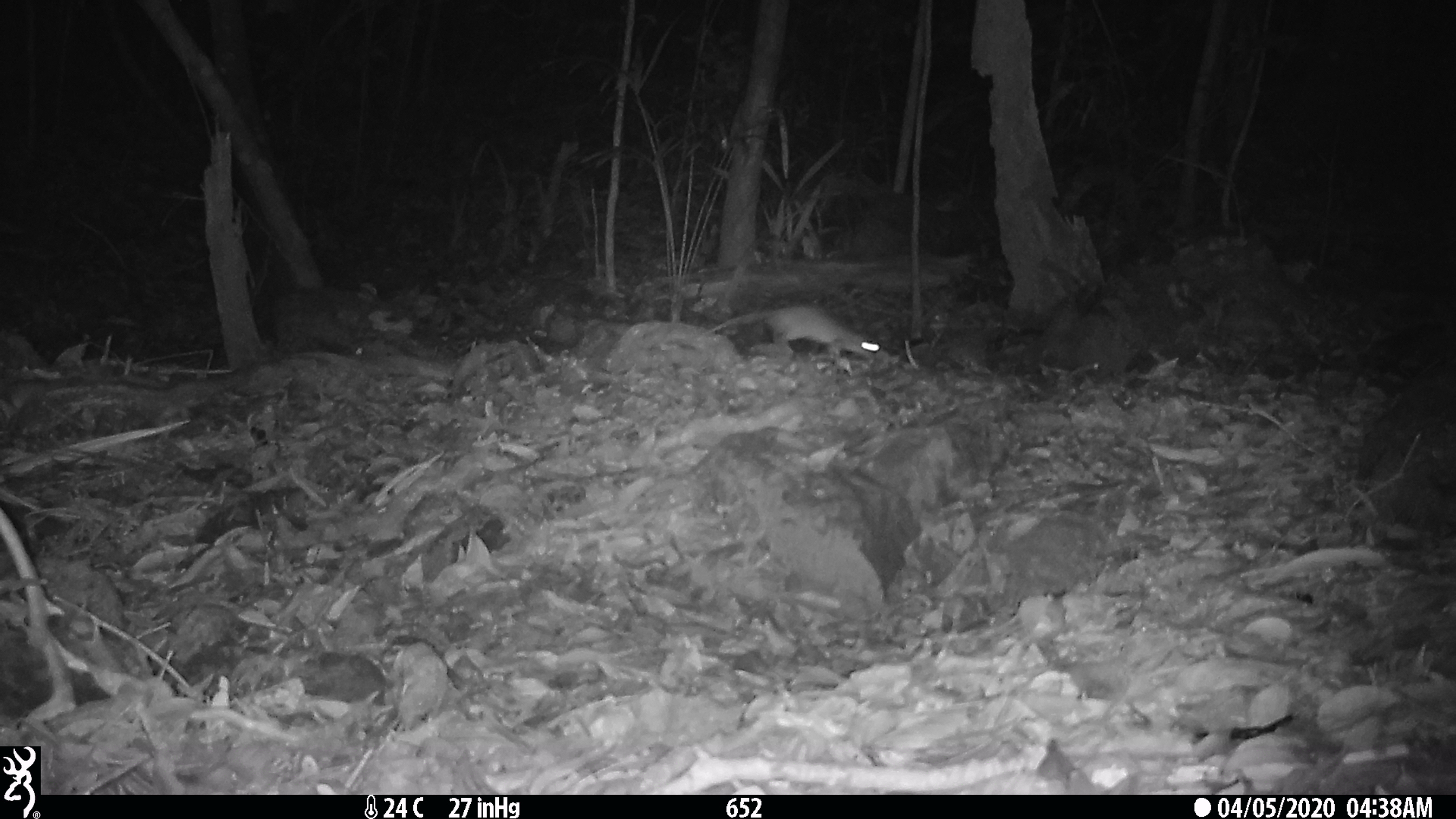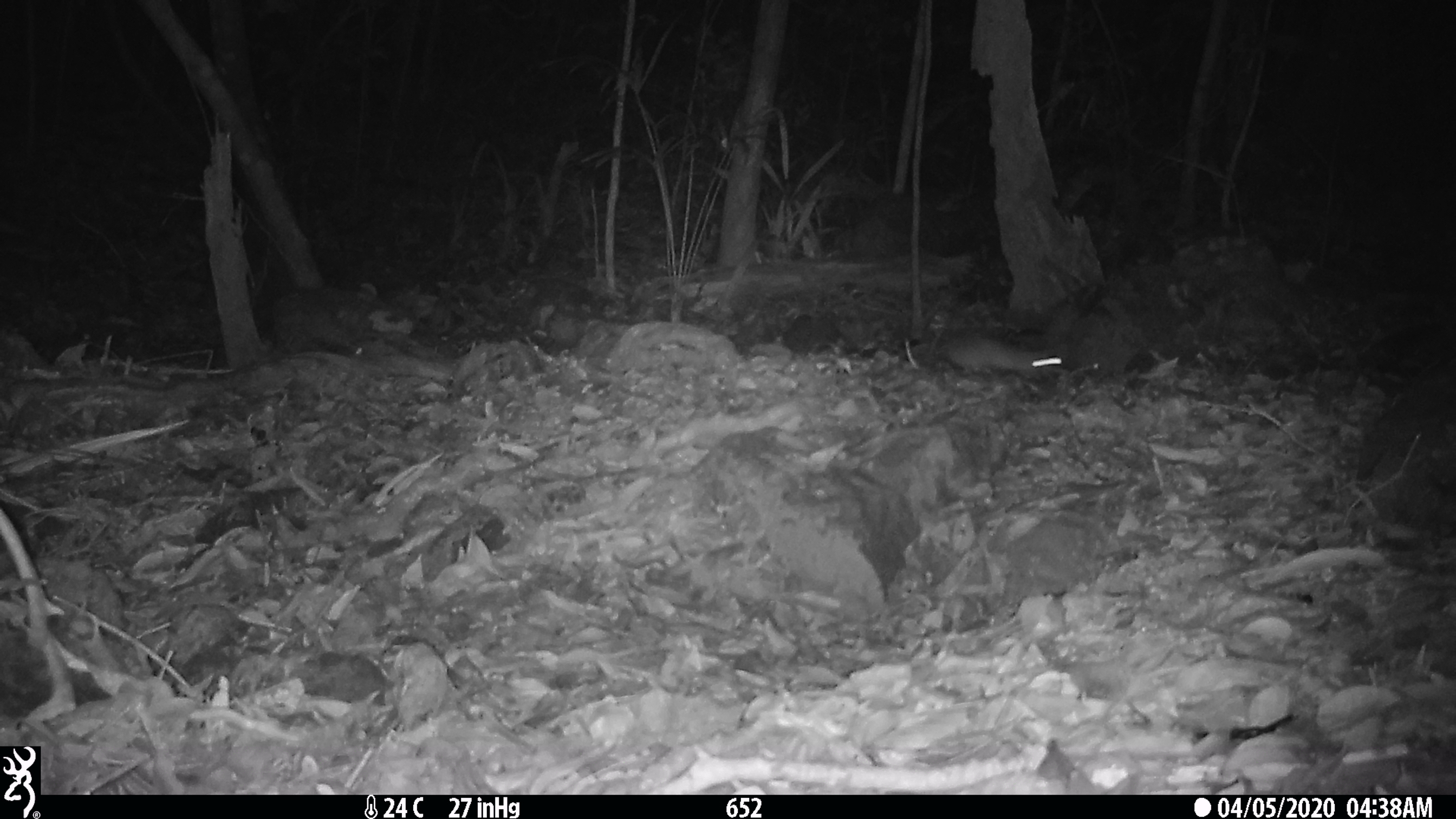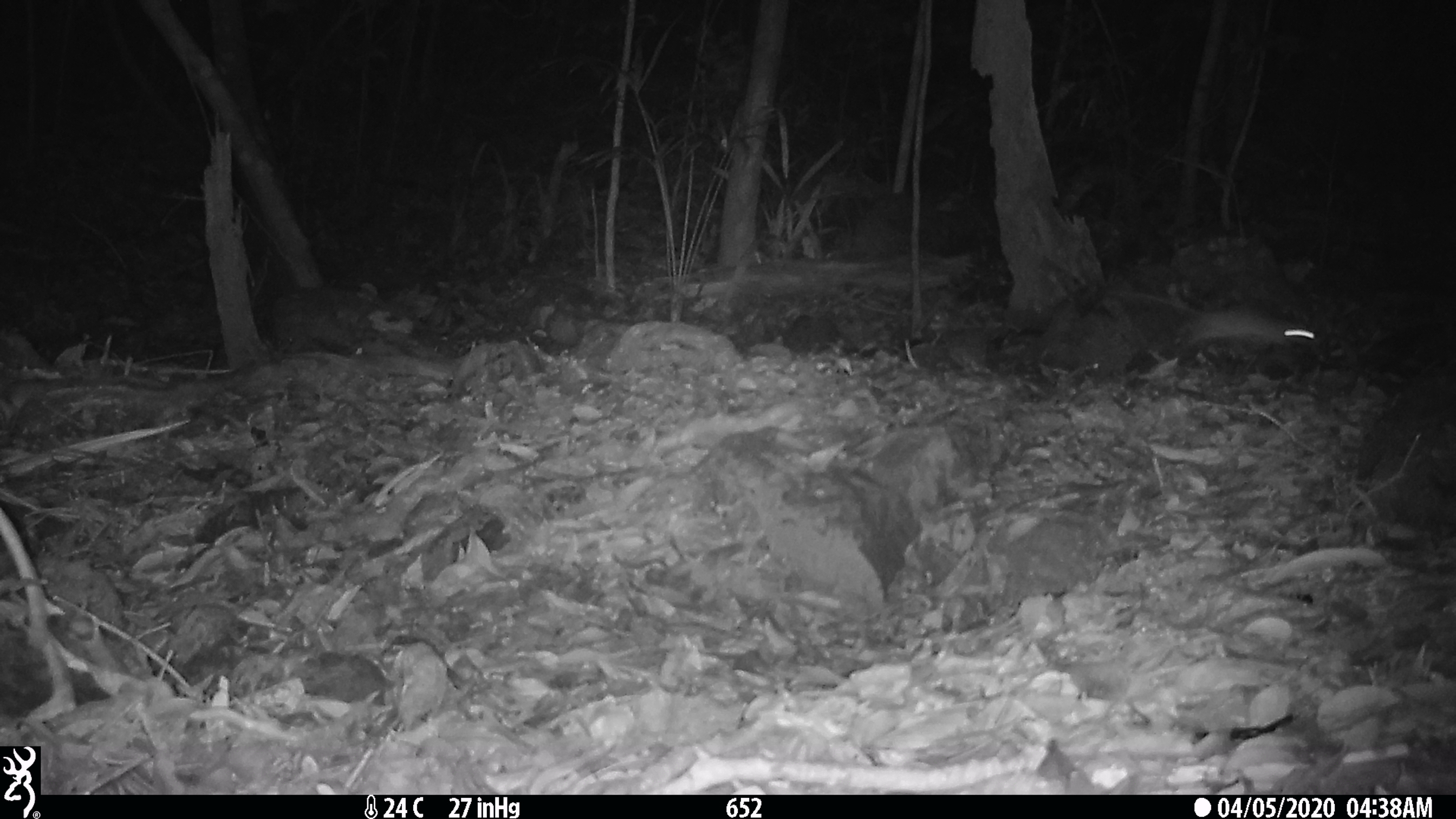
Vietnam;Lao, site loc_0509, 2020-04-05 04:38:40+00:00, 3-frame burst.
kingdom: Animalia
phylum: Chordata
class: Mammalia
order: Rodentia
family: Muridae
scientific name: Muridae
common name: old-world mice and rats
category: unidentified murid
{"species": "unidentified murid (old-world mice and rats) (Muridae)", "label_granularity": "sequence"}